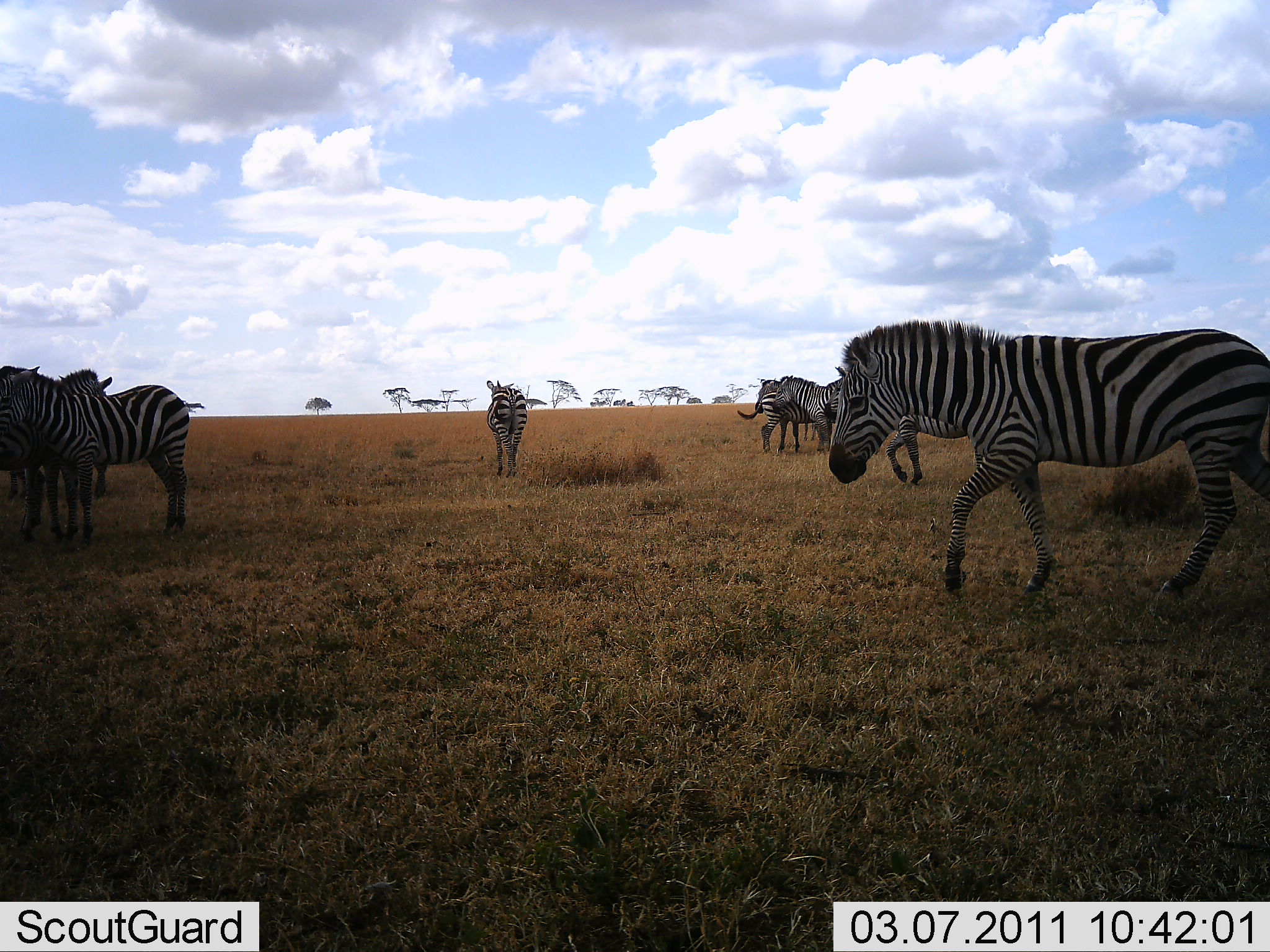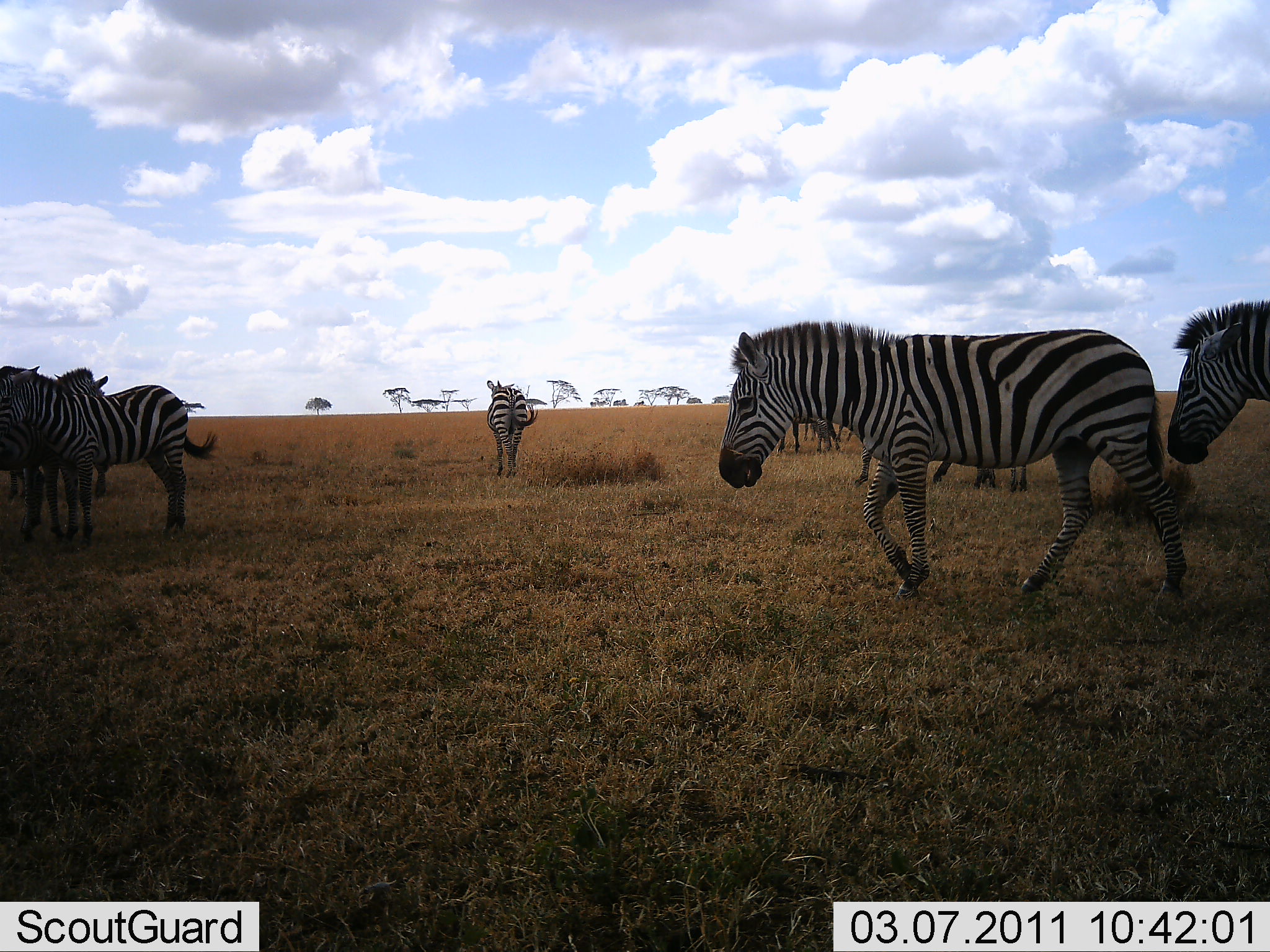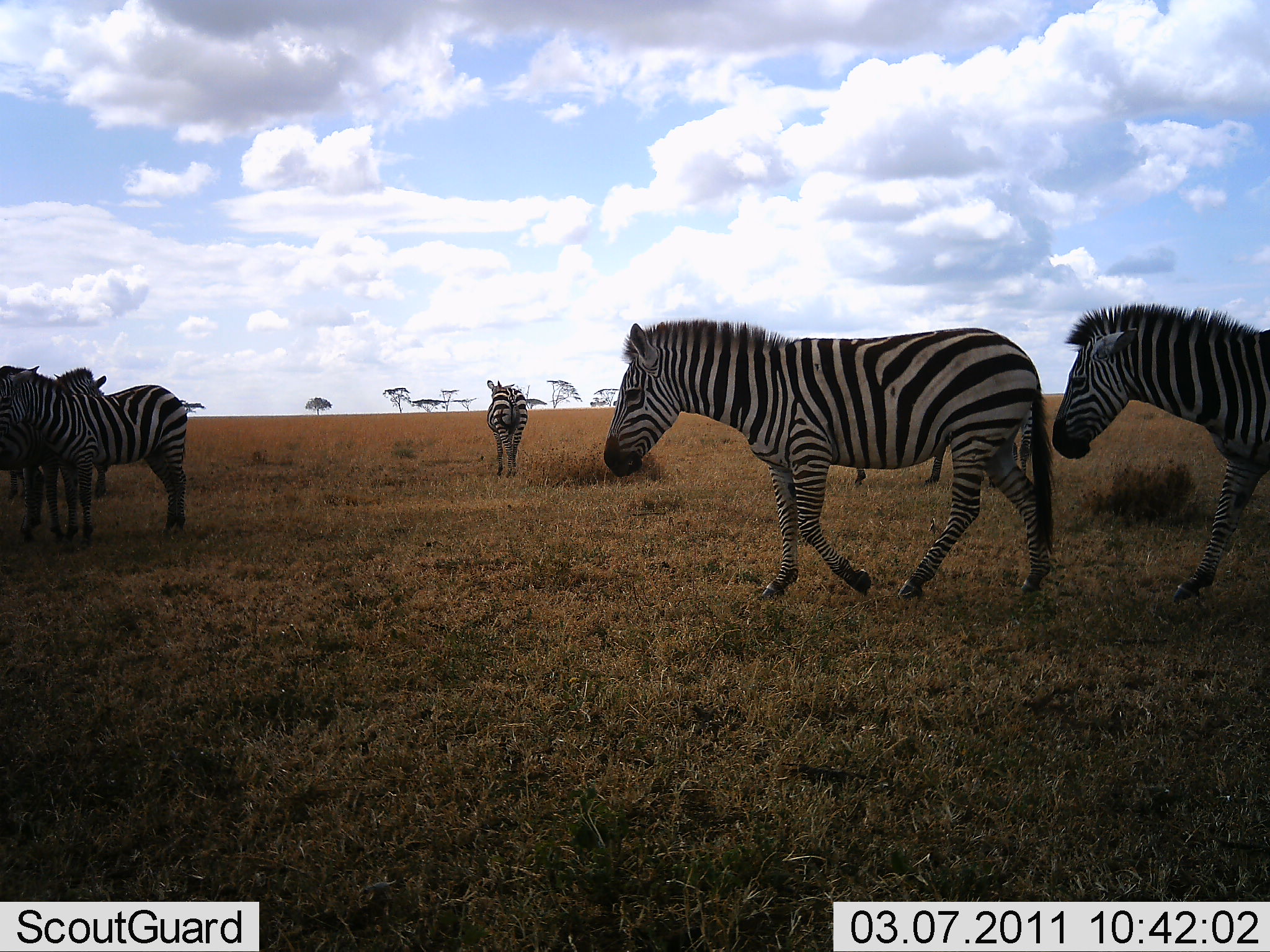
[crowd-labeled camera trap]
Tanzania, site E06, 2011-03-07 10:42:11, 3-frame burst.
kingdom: Animalia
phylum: Chordata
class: Mammalia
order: Perissodactyla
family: Equidae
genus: Equus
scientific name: Equus quagga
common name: plains zebra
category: zebra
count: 8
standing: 83%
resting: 0%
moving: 92%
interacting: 8%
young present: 0%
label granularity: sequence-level